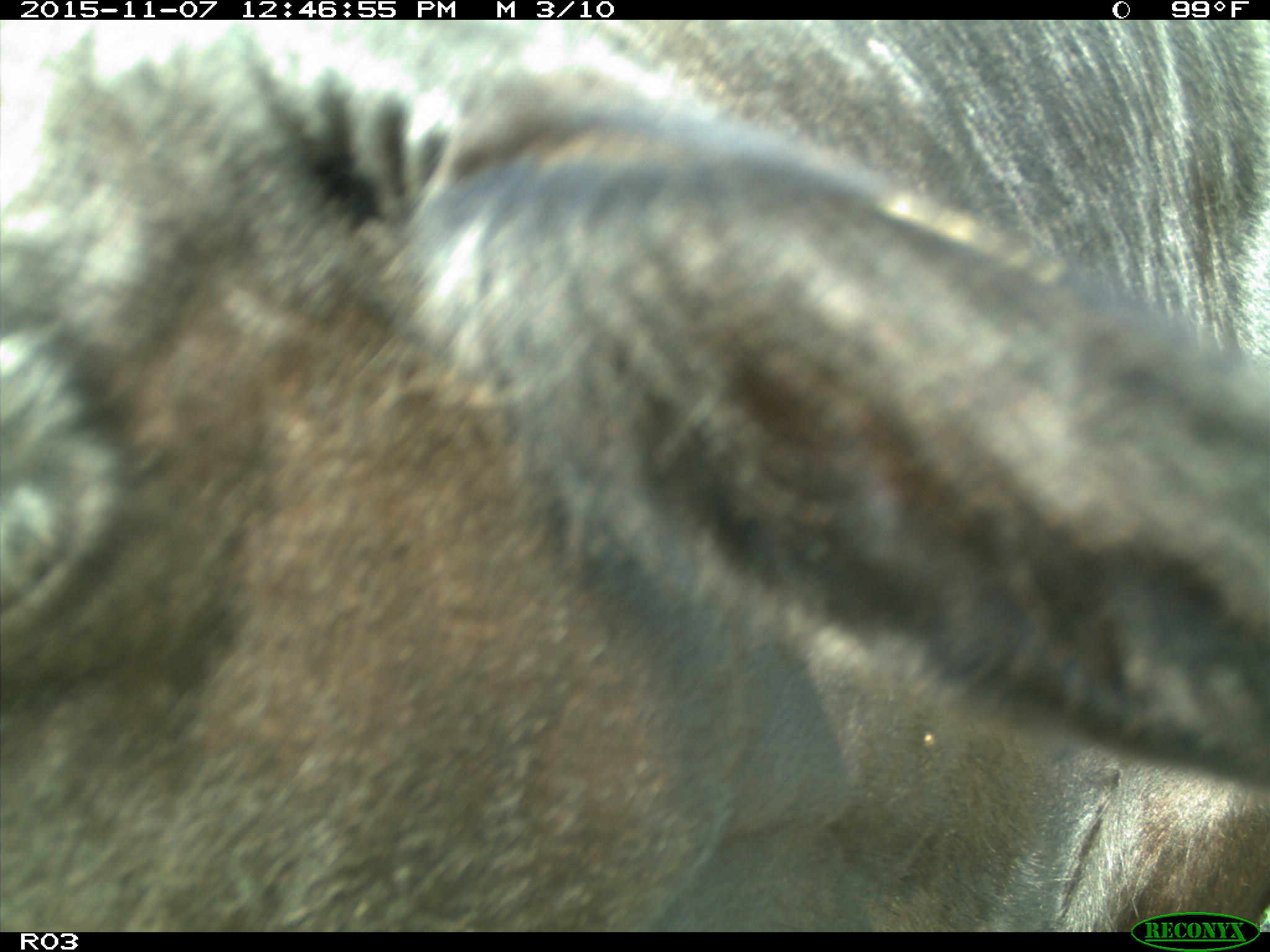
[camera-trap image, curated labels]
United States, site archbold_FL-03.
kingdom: Animalia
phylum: Chordata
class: Mammalia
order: Artiodactyla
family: Bovidae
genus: Bos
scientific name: Bos taurus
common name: domestic cow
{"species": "Bos taurus (domestic cow)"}